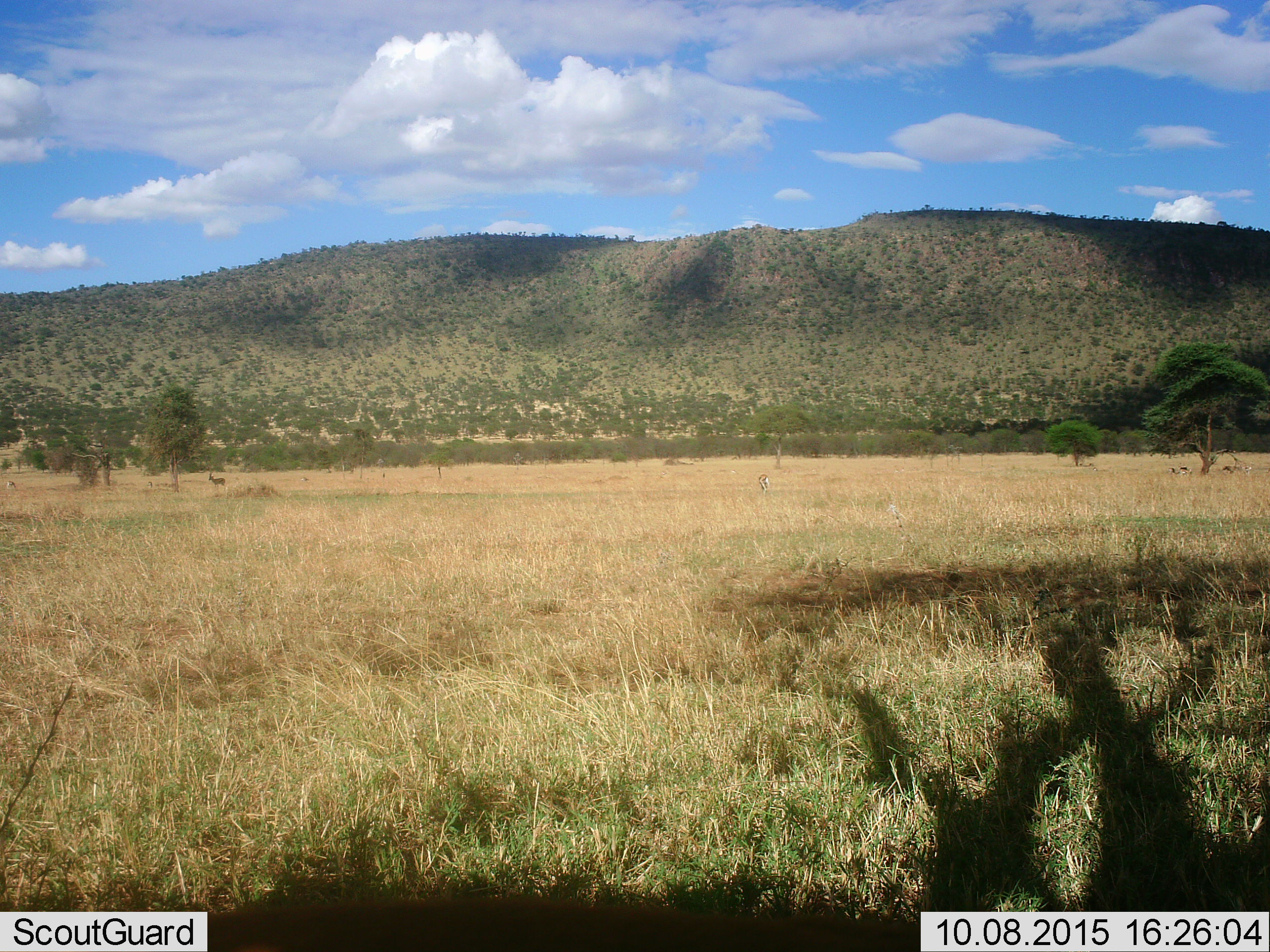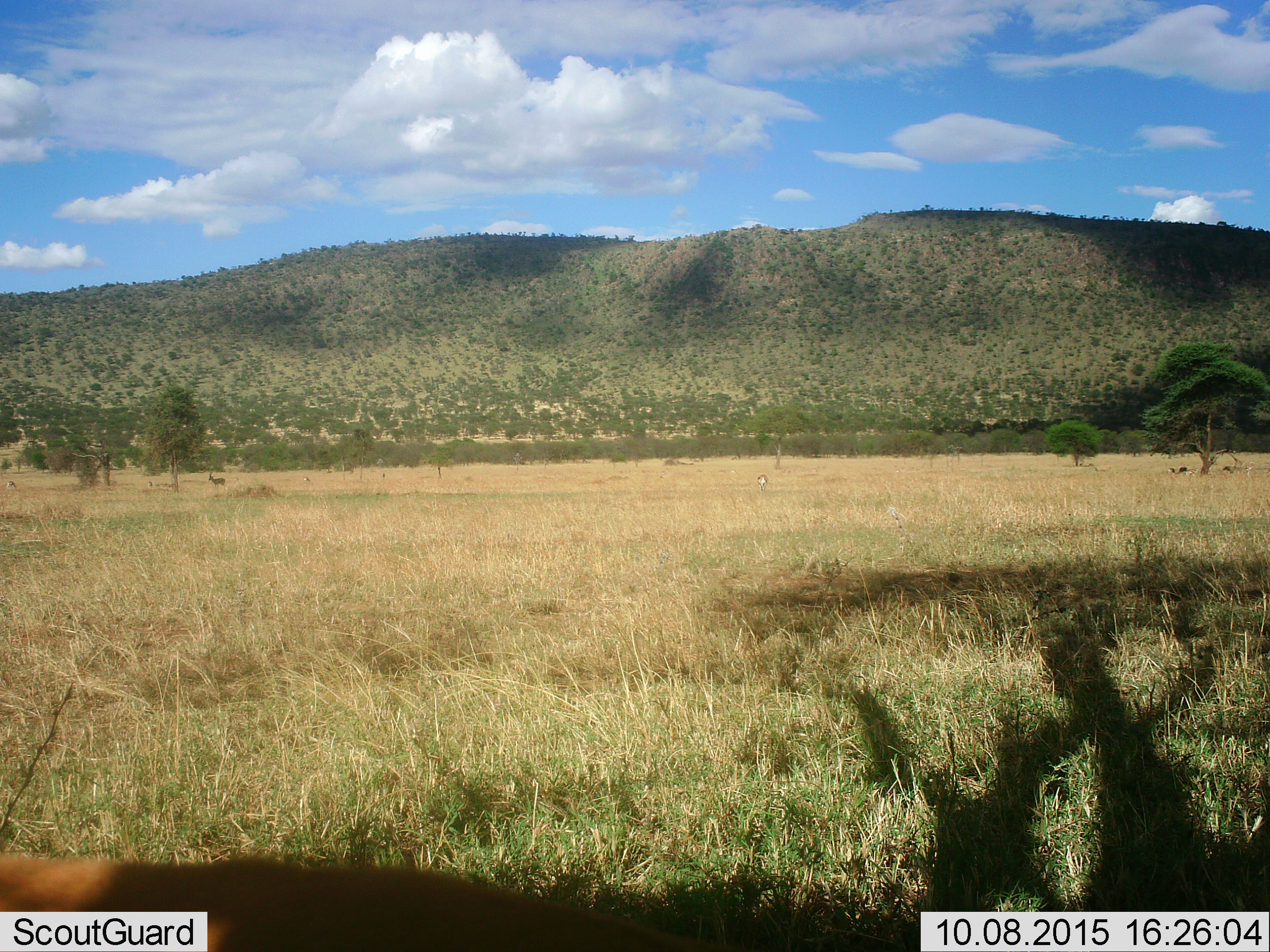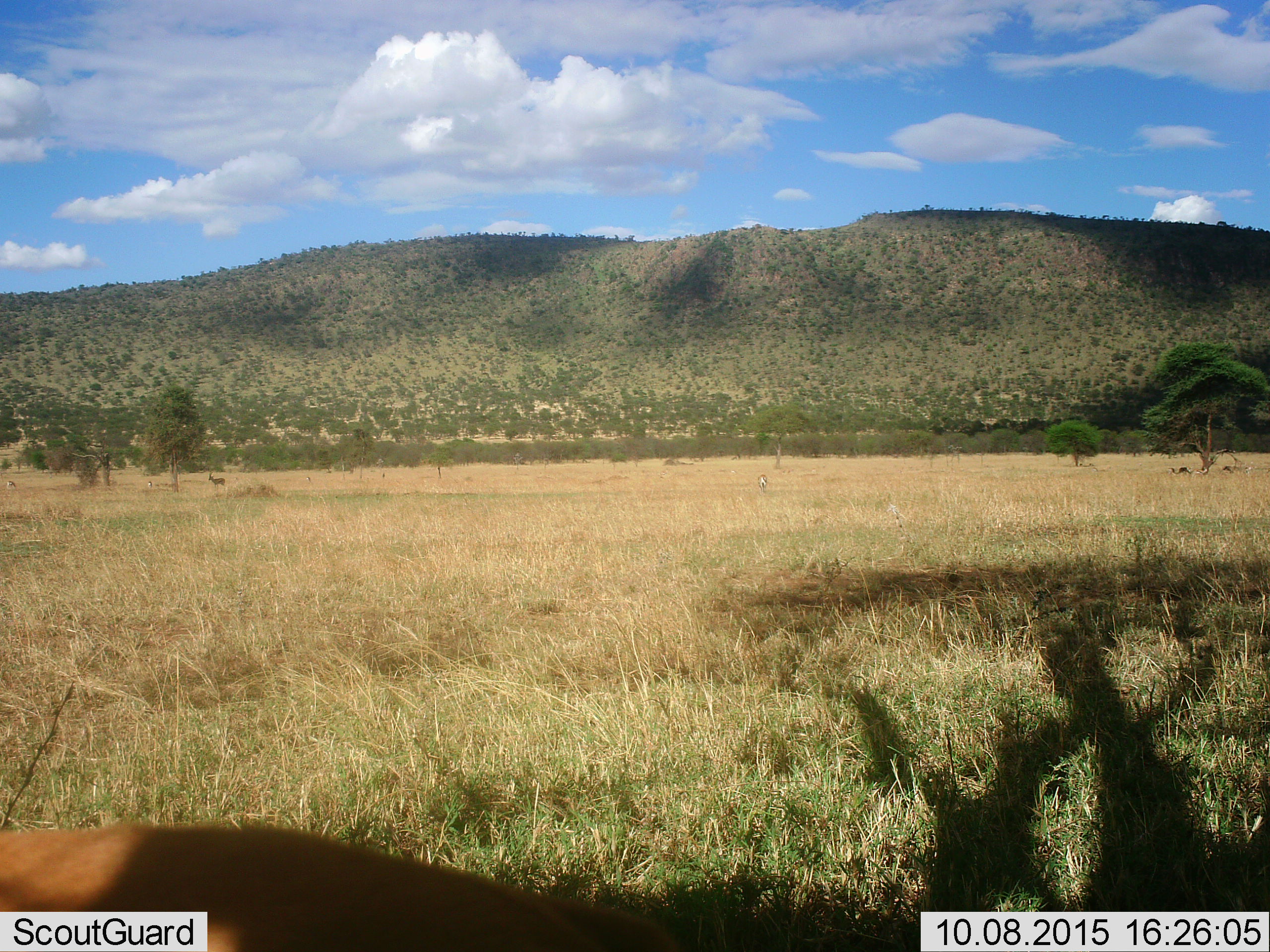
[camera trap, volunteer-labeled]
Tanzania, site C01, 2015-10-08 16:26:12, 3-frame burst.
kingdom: Animalia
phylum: Chordata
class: Mammalia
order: Artiodactyla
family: Bovidae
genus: Eudorcas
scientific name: Eudorcas thomsonii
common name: thomson's gazelle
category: gazellethomsons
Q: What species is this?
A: Gazellethomsons (thomson's gazelle) (Eudorcas thomsonii).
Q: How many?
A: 9.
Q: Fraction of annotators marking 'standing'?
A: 75%.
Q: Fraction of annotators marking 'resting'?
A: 38%.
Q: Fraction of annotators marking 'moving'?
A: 62%.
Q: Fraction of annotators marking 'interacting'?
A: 0%.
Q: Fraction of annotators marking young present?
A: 0%.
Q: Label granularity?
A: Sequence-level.